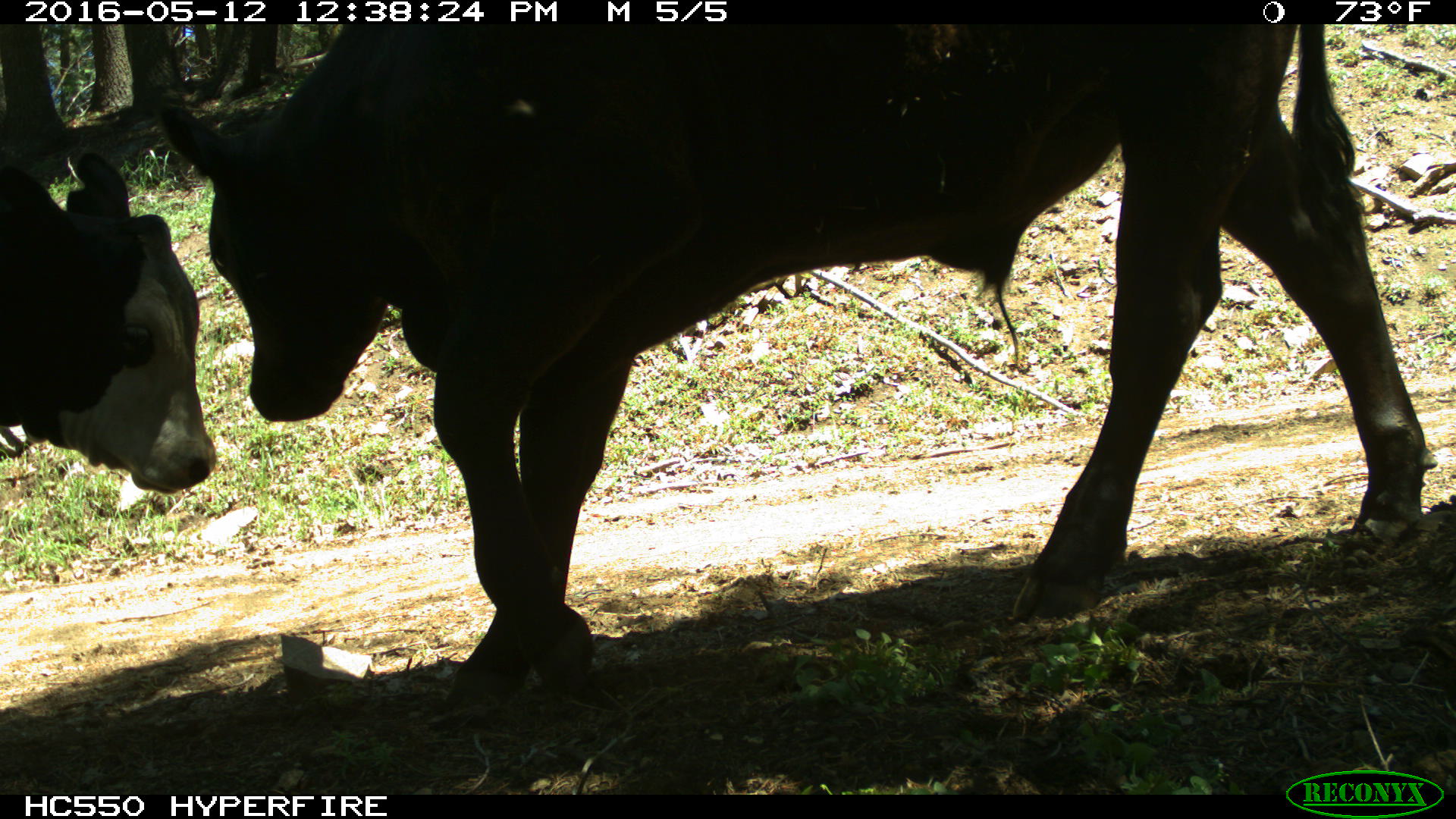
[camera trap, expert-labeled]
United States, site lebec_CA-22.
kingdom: Animalia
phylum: Chordata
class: Mammalia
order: Artiodactyla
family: Bovidae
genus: Bos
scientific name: Bos taurus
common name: domestic cow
Bos taurus (domestic cow).